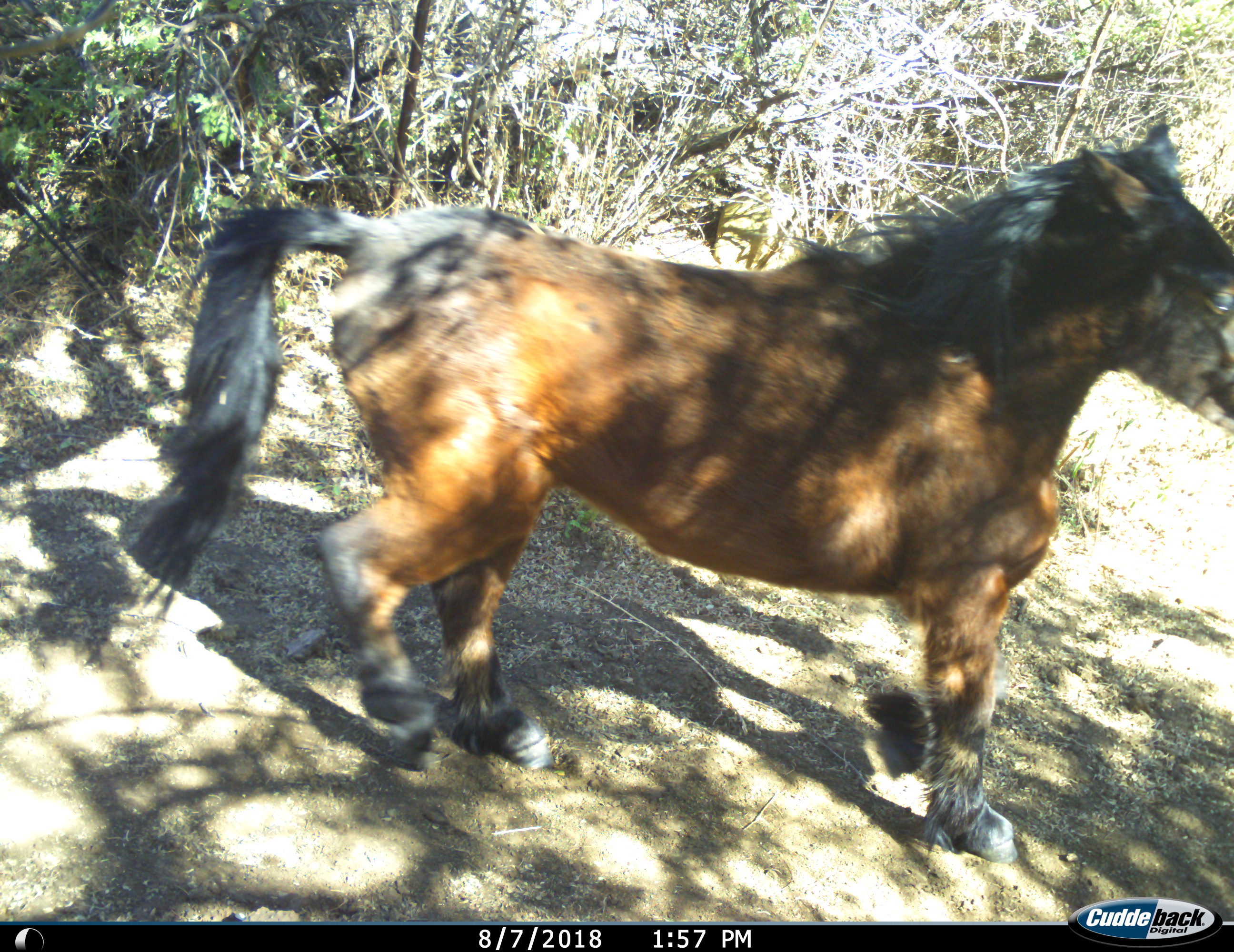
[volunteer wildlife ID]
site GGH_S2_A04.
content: unidentified animal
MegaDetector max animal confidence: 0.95